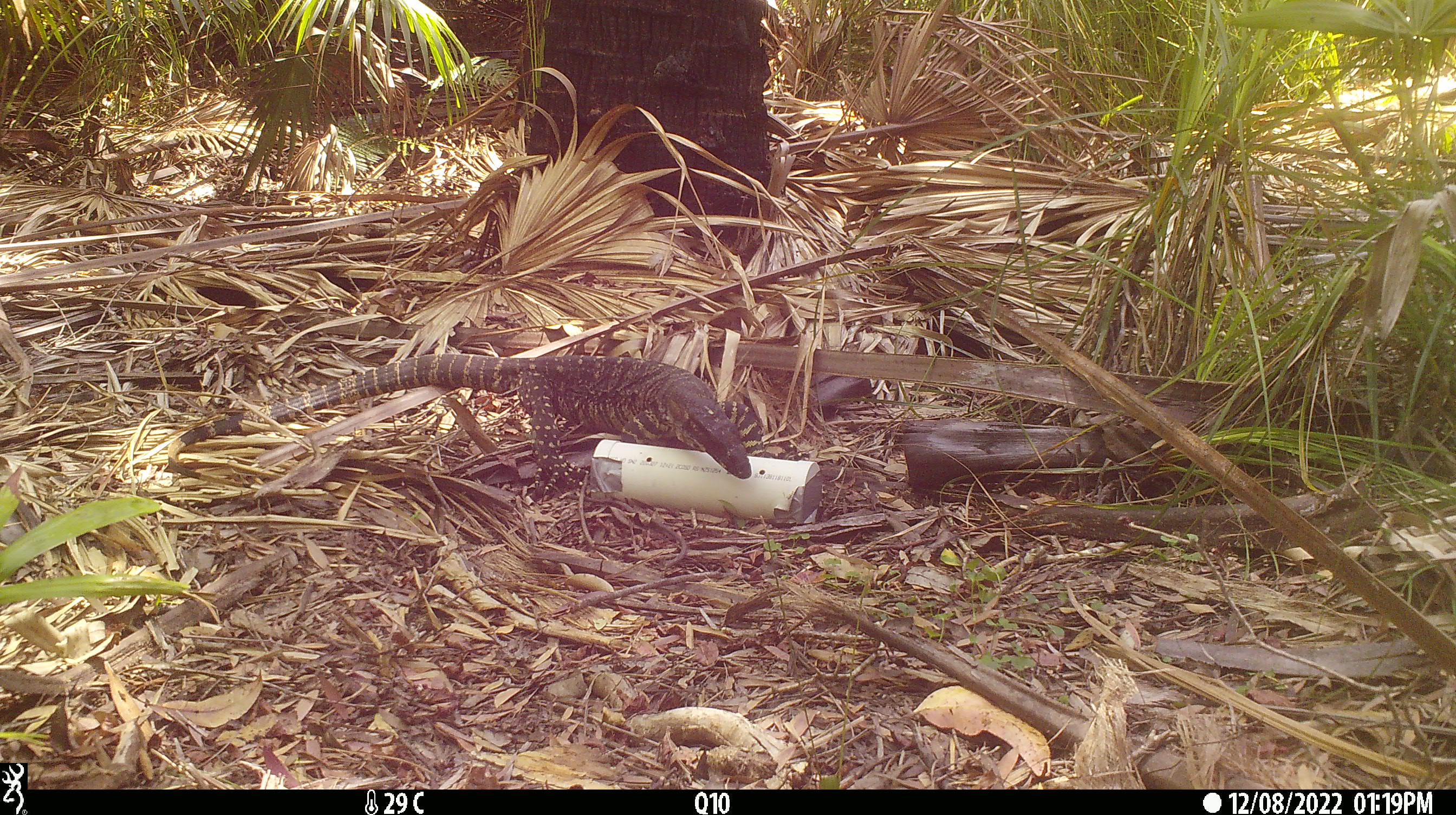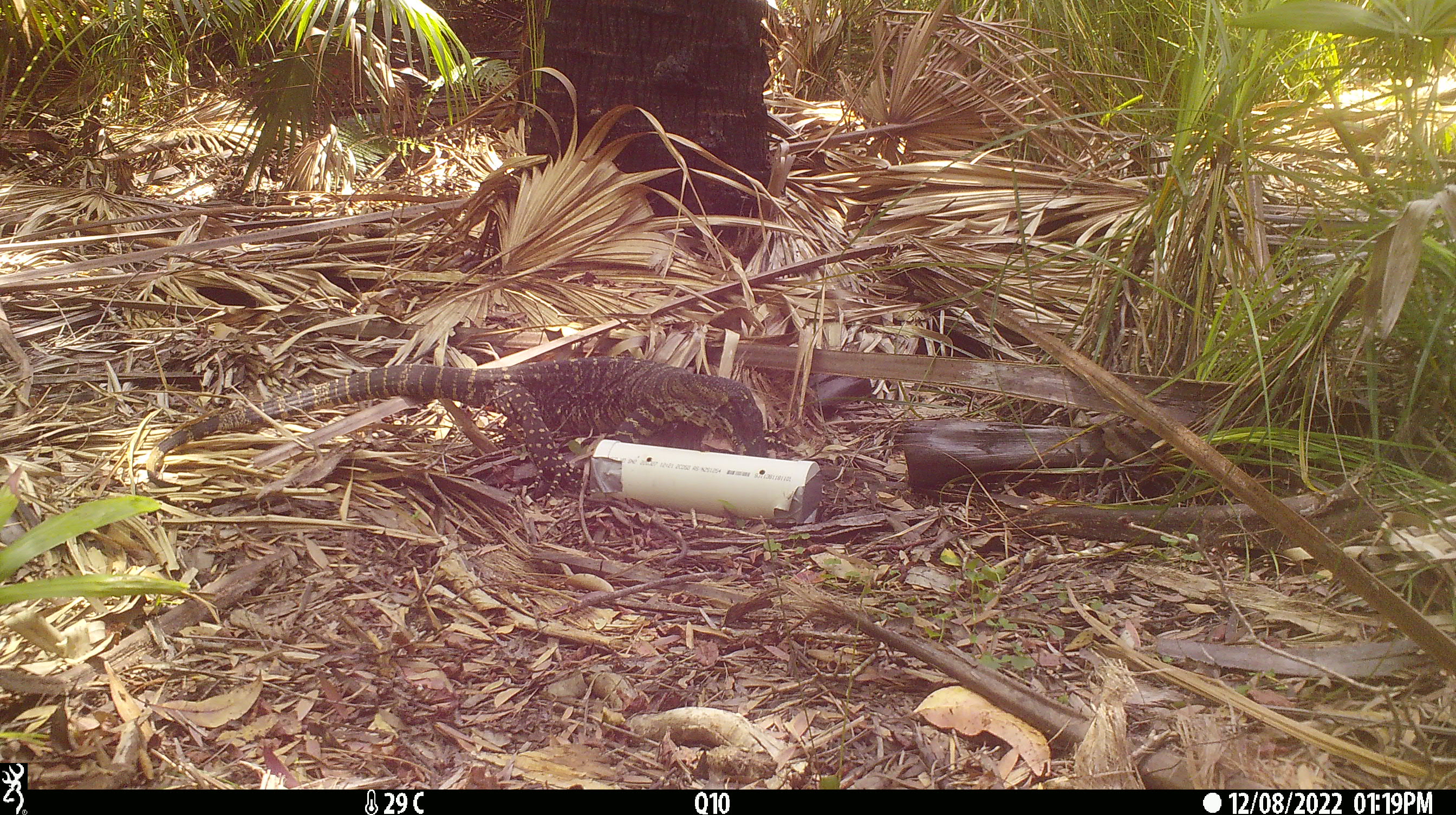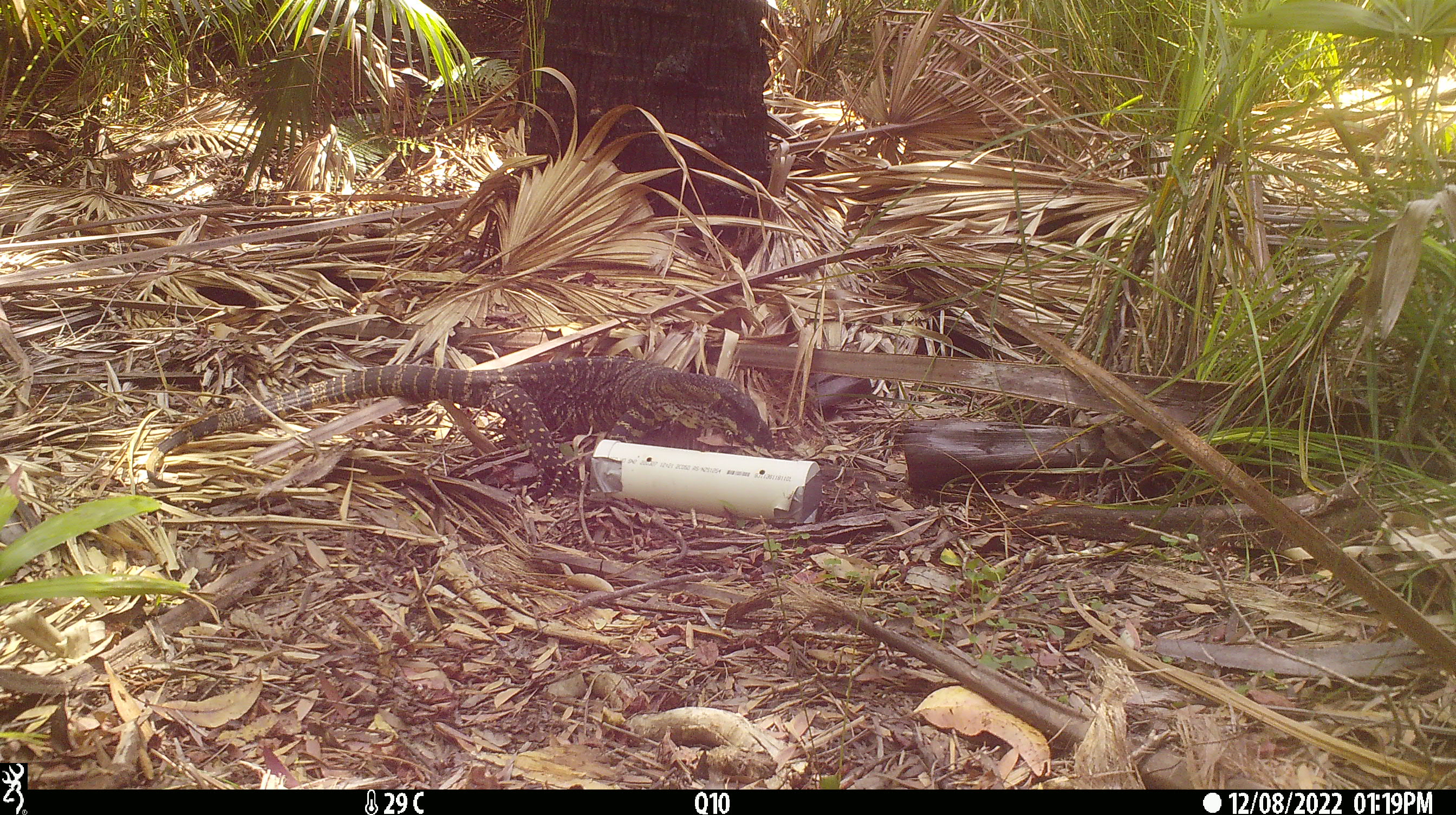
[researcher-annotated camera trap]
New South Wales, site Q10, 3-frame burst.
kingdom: Animalia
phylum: Chordata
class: Reptilia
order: Squamata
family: Varanidae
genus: Varanus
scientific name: Varanus varius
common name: lace monitor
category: goanna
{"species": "goanna (lace monitor) (Varanus varius)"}